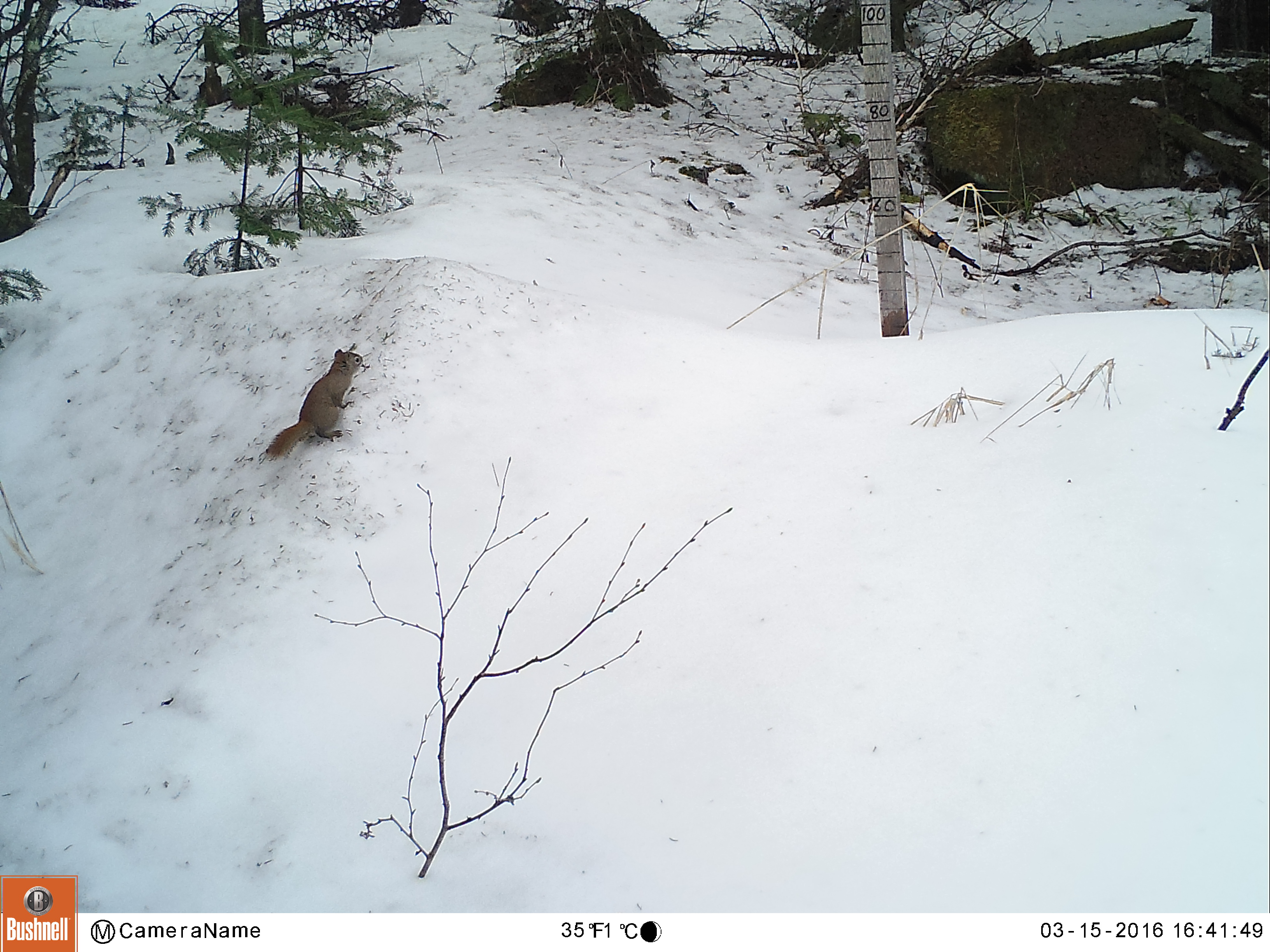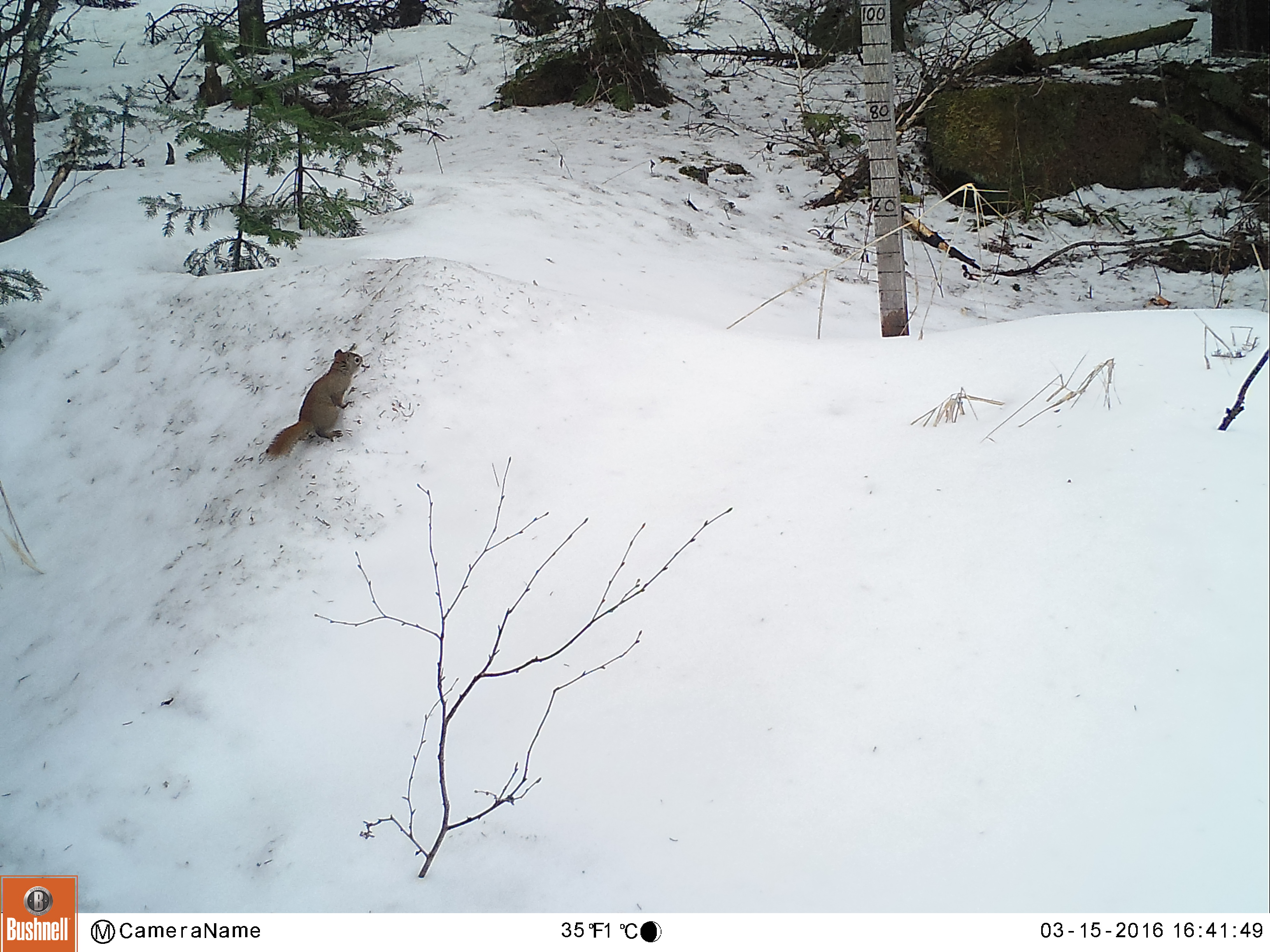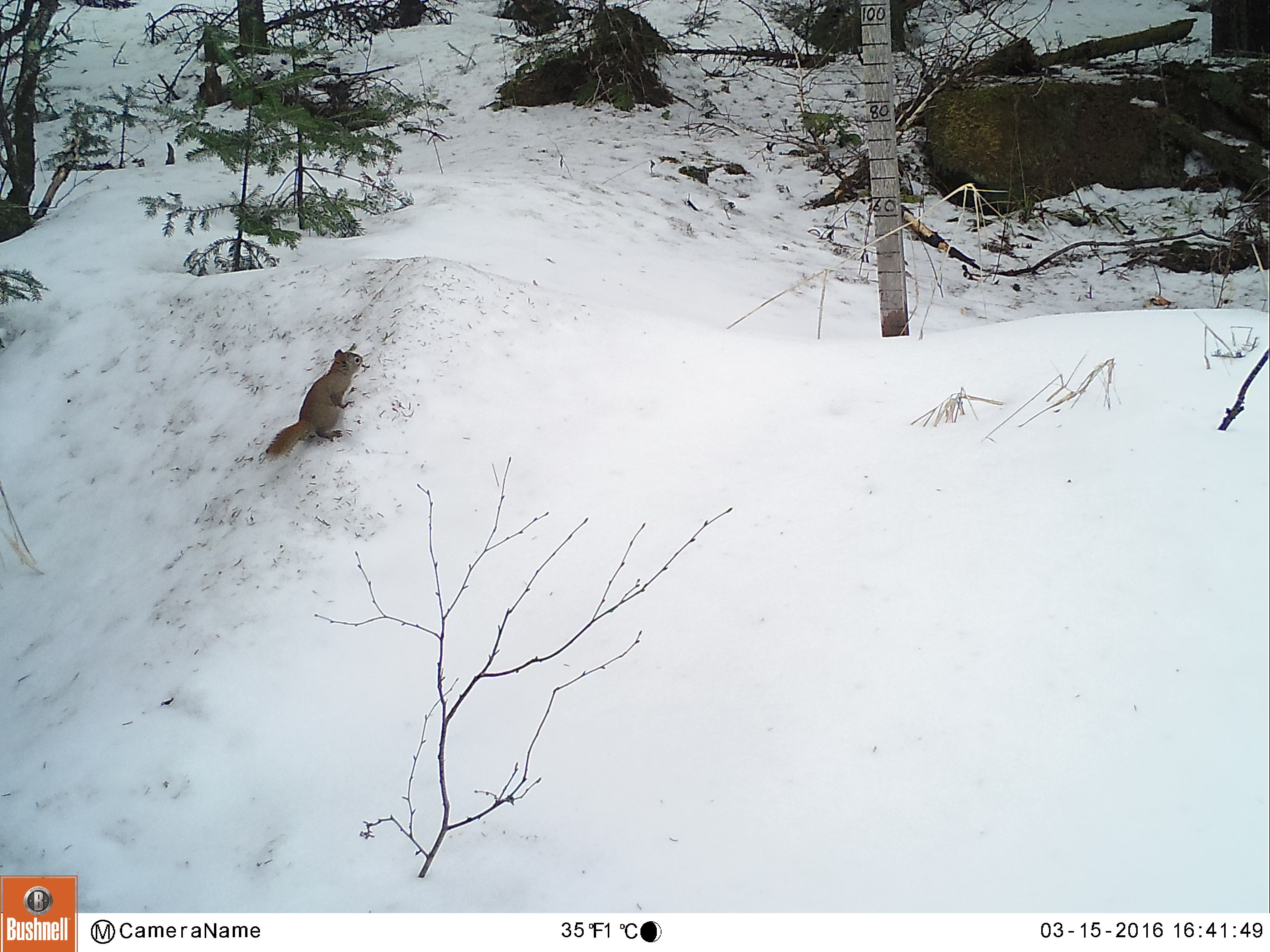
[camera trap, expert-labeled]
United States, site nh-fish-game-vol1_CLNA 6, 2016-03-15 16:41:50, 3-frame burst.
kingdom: Animalia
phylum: Chordata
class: Mammalia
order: Rodentia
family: Sciuridae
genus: Tamiasciurus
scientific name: Tamiasciurus hudsonicus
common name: red squirrel